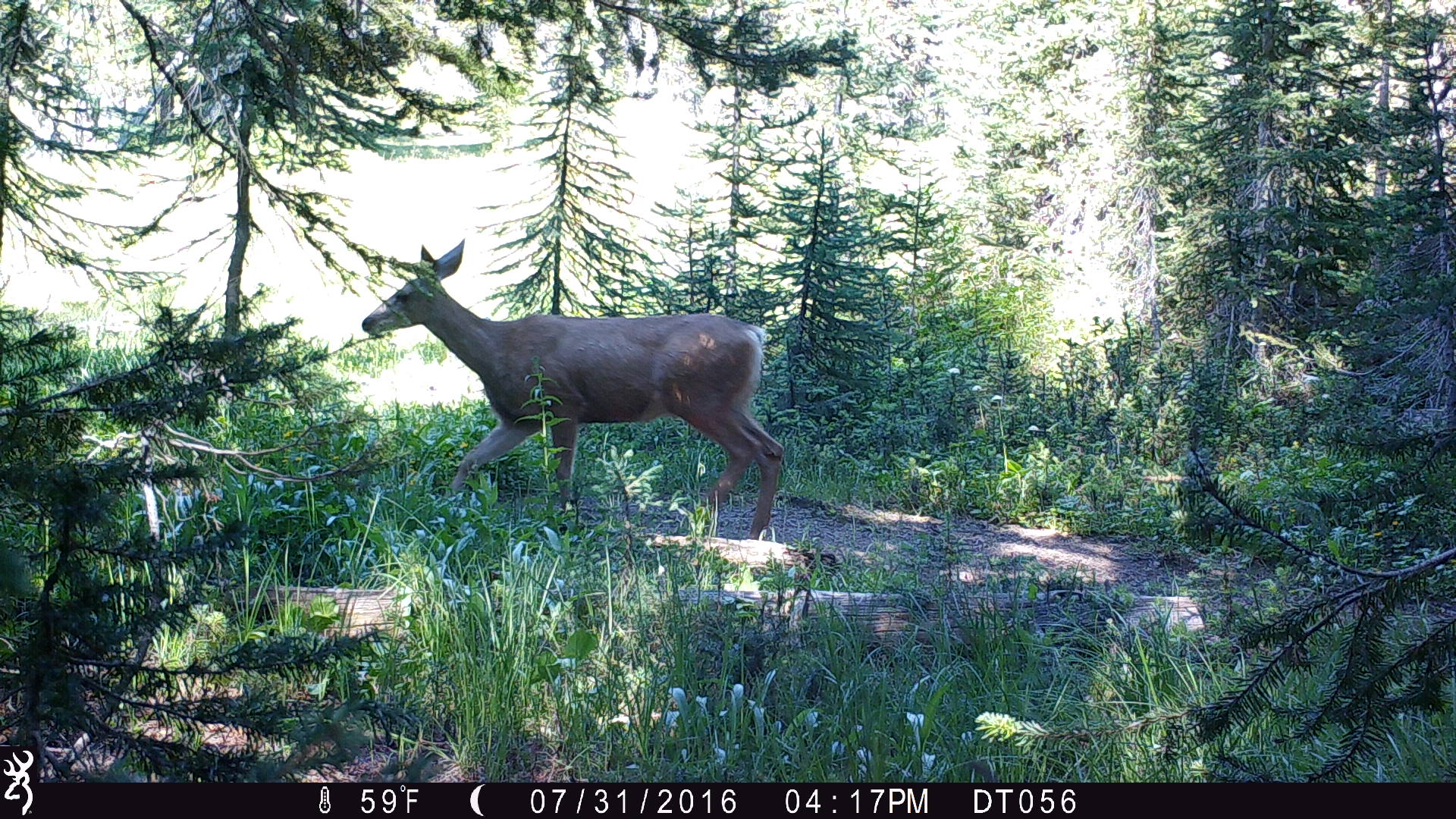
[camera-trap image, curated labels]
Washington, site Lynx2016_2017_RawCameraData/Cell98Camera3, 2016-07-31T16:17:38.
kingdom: Animalia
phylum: Chordata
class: Mammalia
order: Artiodactyla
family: Cervidae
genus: Odocoileus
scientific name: Odocoileus hemionus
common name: mule deer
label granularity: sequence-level